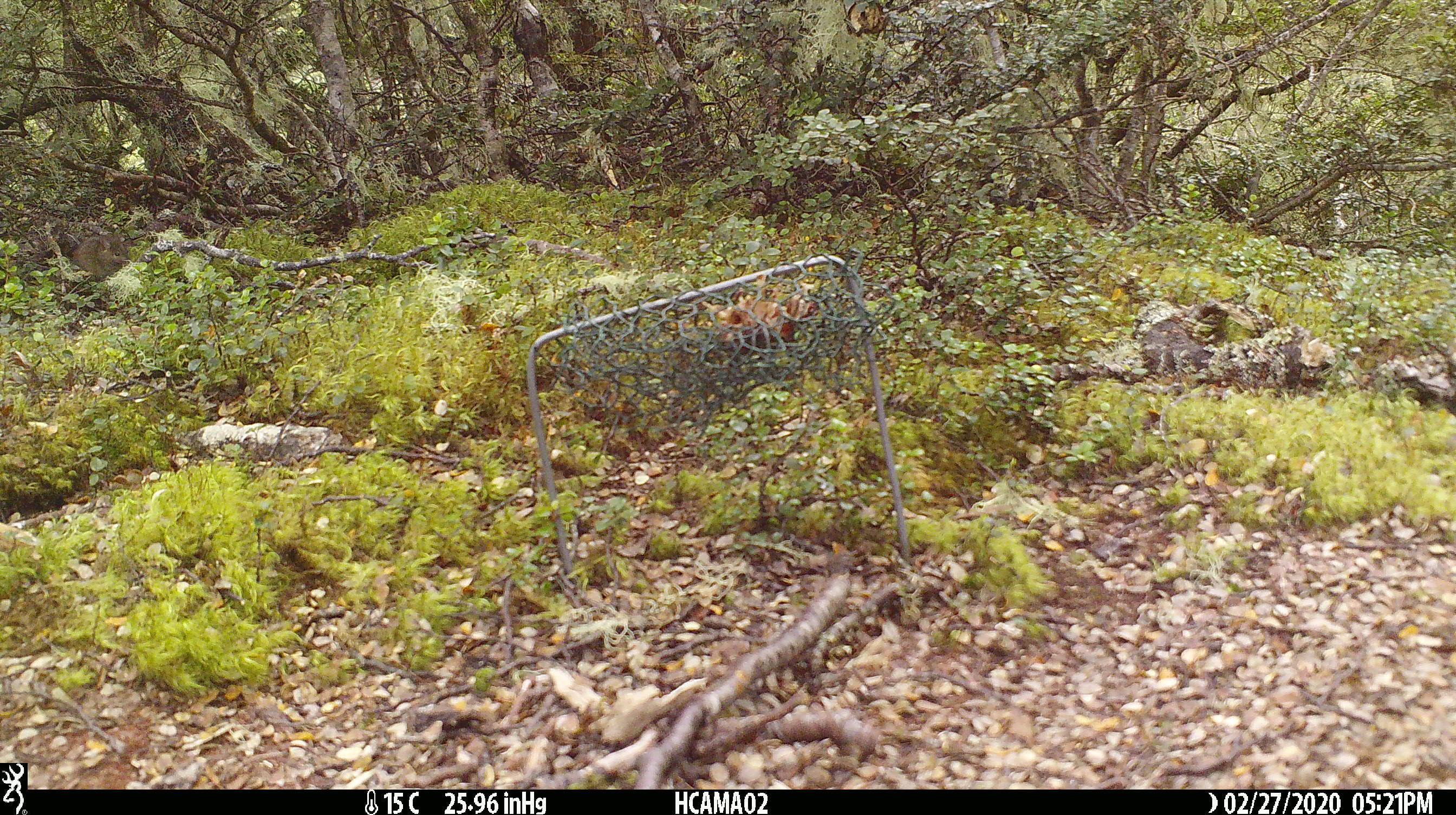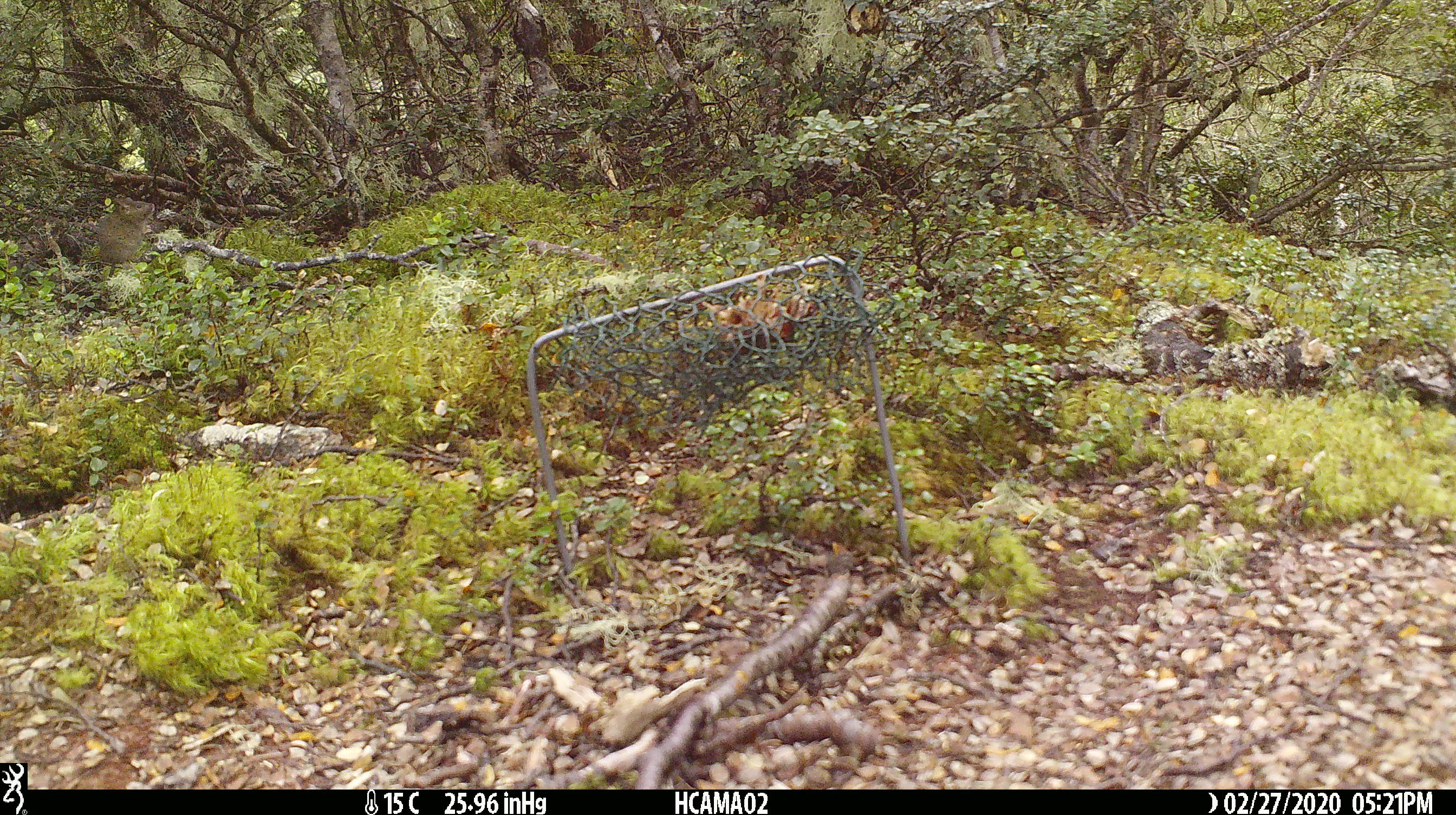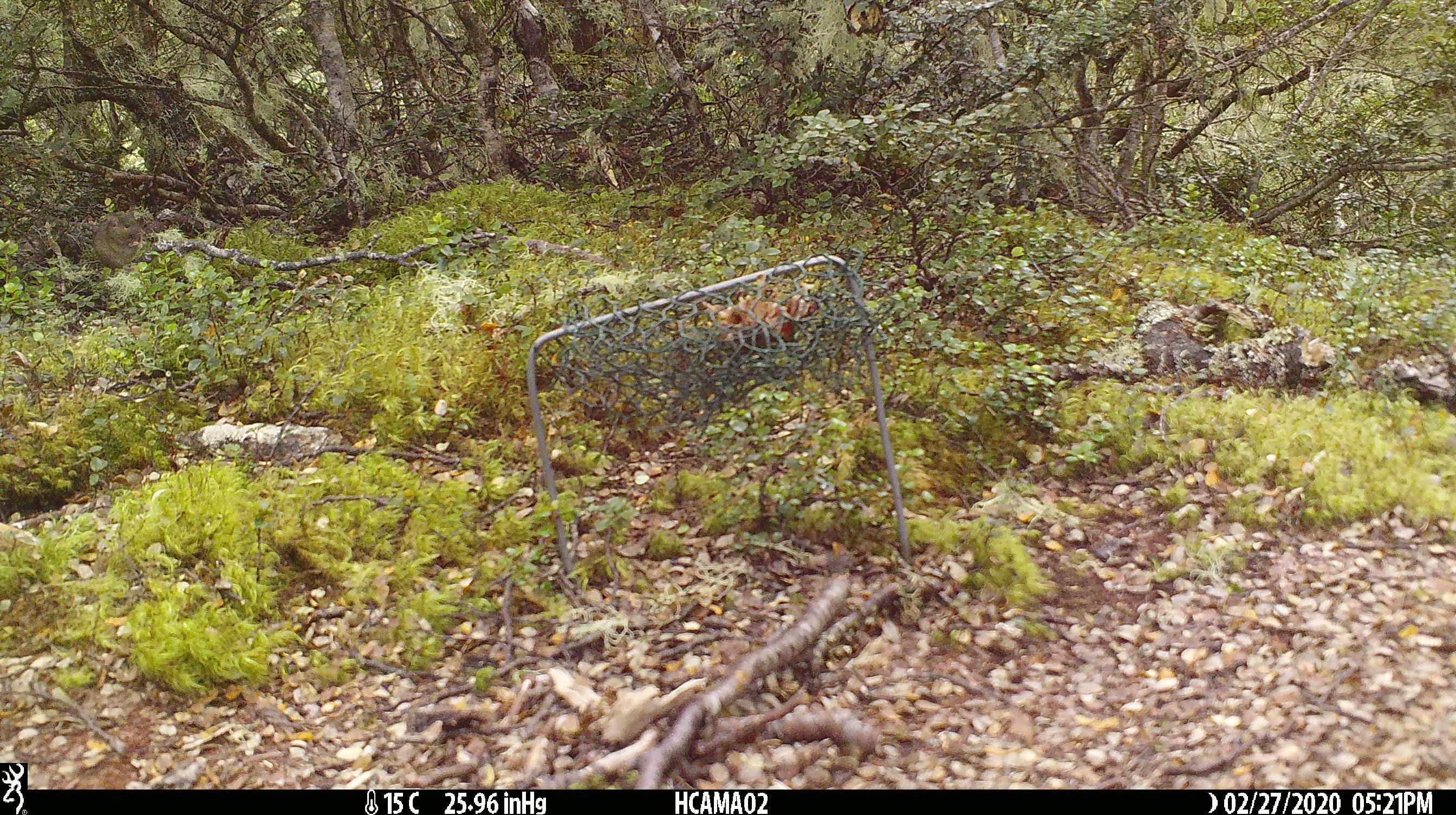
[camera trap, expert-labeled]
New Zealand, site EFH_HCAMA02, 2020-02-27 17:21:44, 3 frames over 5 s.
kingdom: Animalia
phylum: Chordata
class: Mammalia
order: Rodentia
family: Muridae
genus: Mus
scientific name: Mus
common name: mouse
Mouse (Mus).